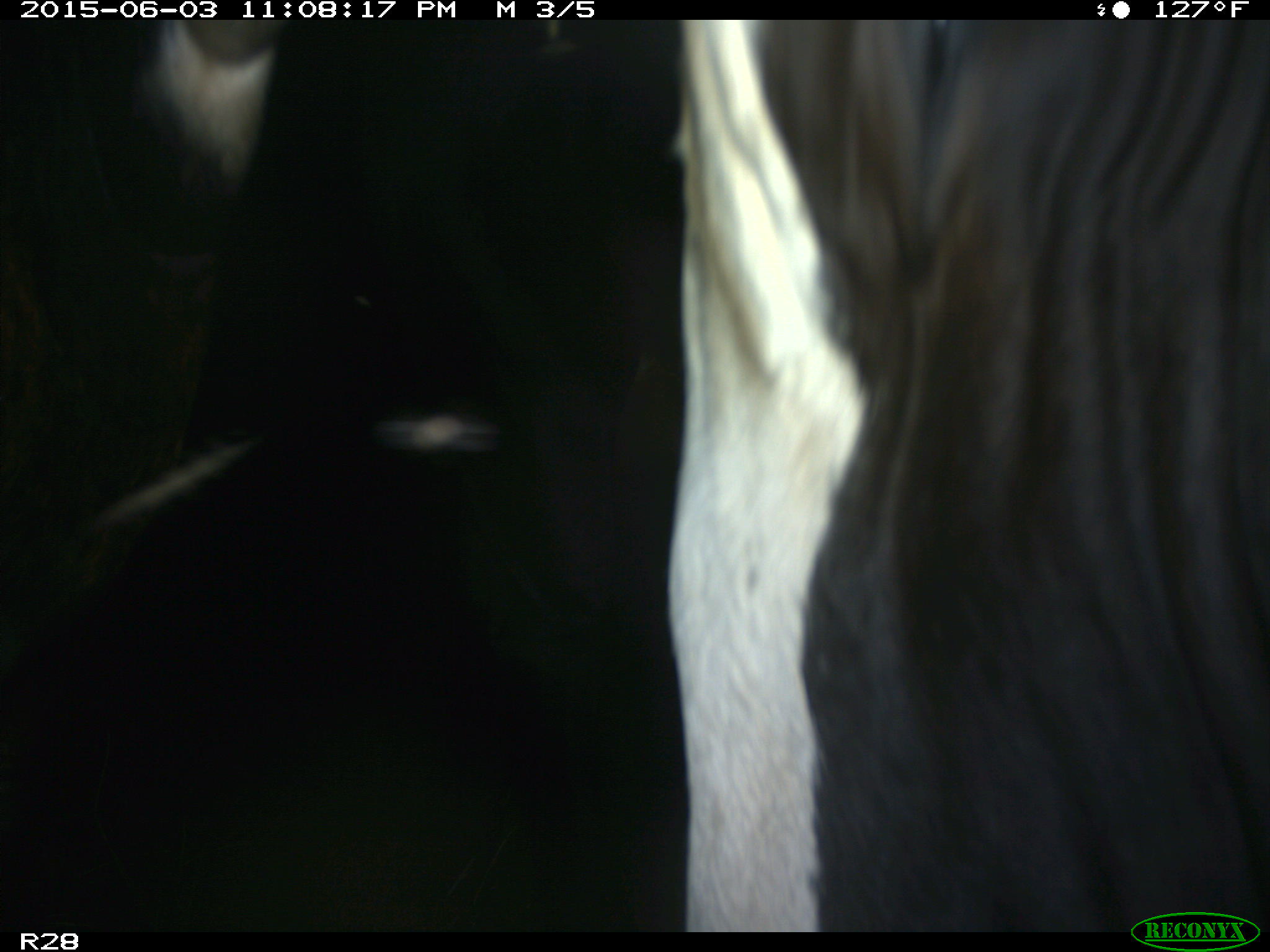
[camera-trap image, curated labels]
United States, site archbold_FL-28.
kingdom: Animalia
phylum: Chordata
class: Mammalia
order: Artiodactyla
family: Bovidae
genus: Bos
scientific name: Bos taurus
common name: domestic cow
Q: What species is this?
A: Bos taurus (domestic cow).